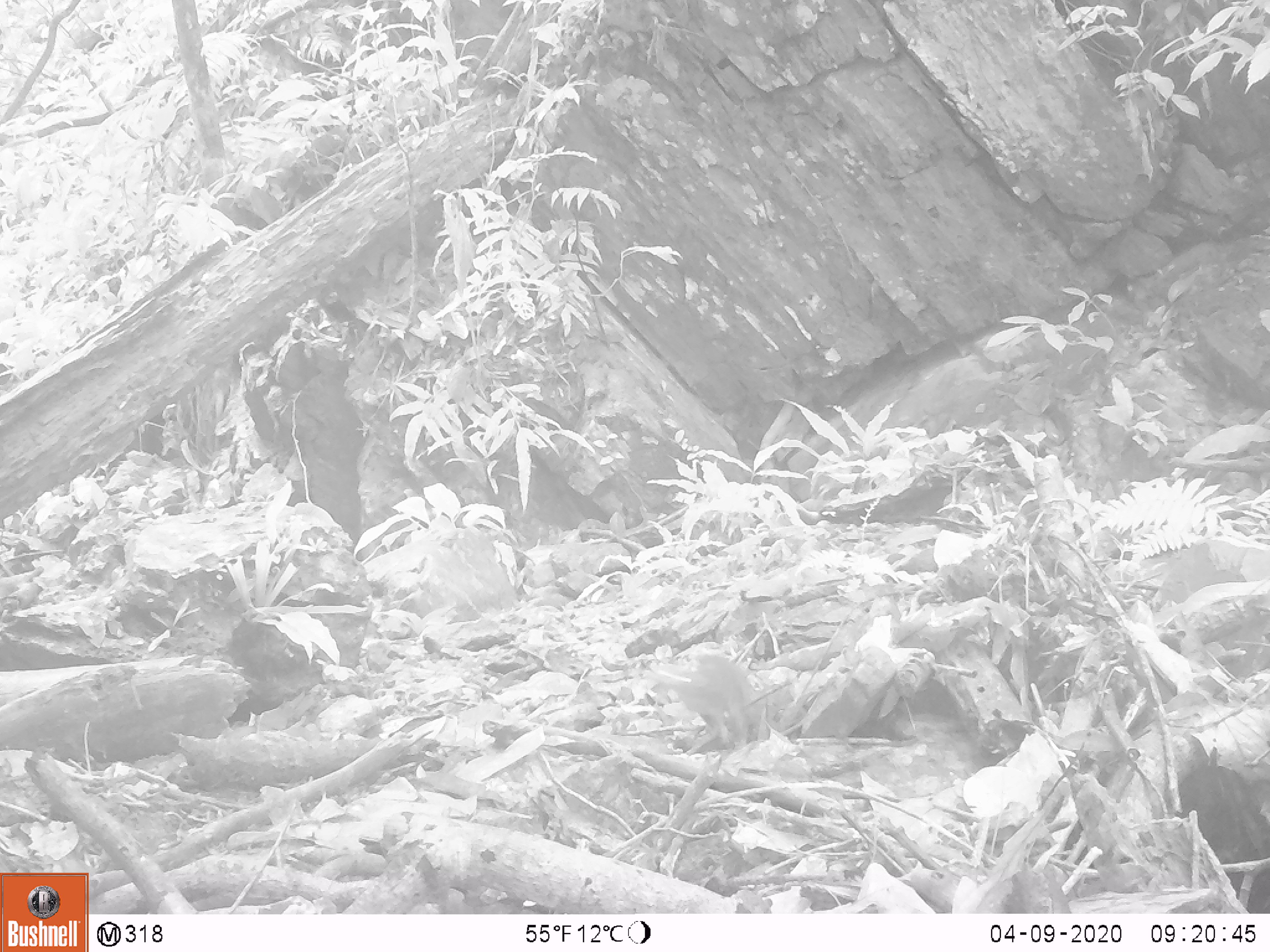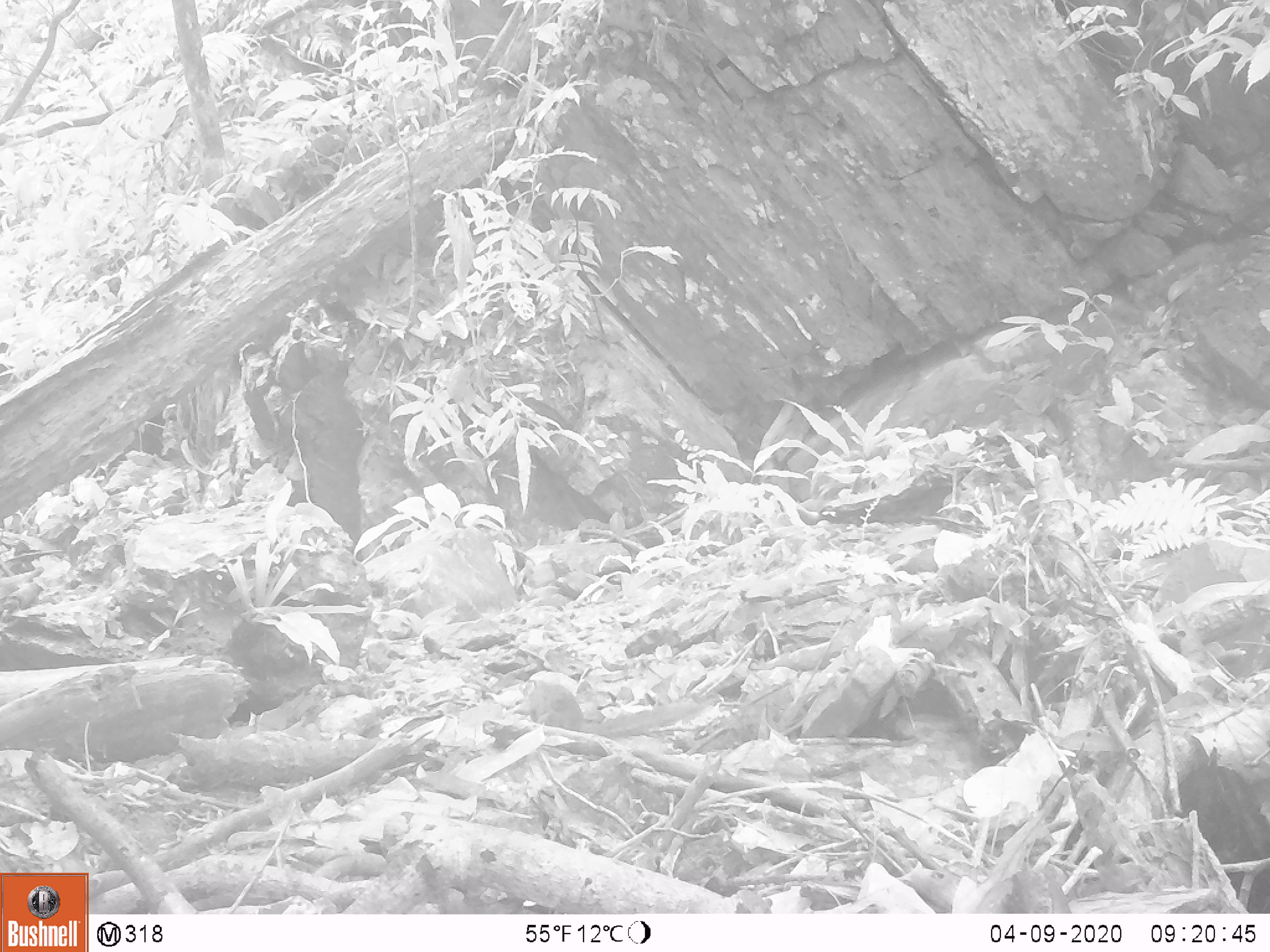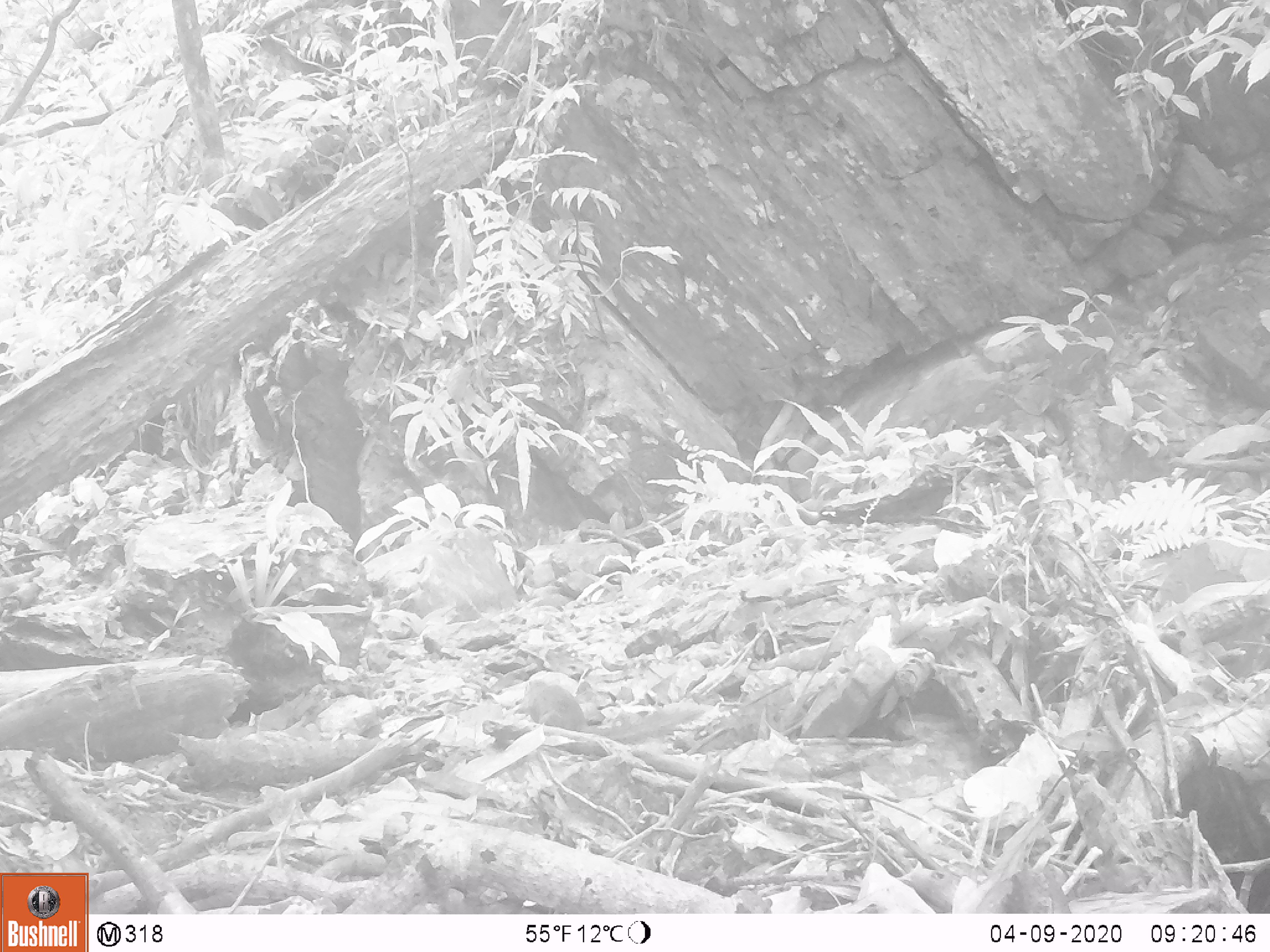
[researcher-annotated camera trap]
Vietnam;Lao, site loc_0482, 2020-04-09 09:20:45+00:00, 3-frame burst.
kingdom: Animalia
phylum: Chordata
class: Mammalia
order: Rodentia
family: Sciuridae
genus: Sciurus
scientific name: Sciurus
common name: squirrel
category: unidentified squirrel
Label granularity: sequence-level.